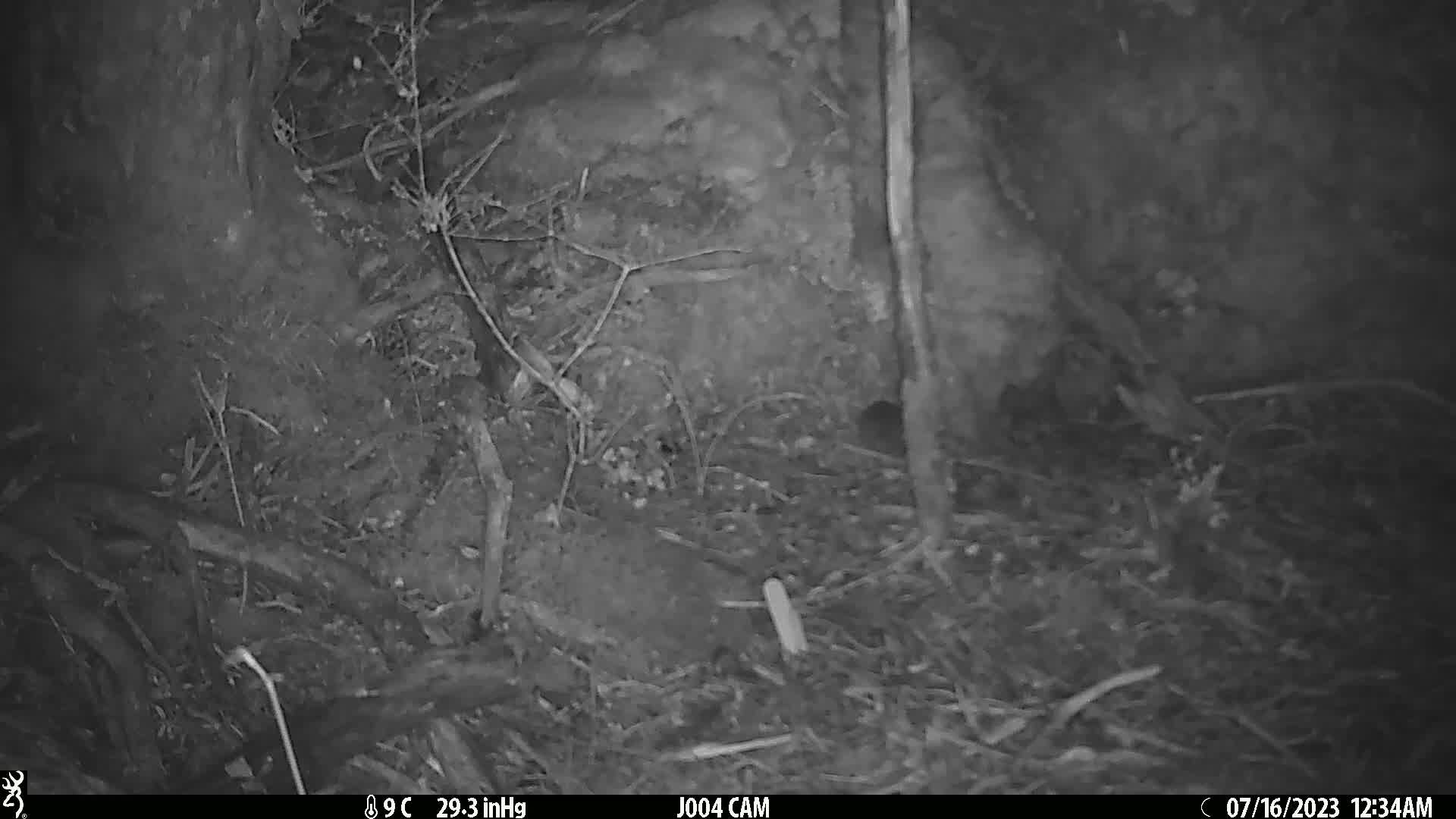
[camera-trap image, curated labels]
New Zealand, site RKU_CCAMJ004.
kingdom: Animalia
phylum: Chordata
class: Mammalia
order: Rodentia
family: Muridae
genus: Rattus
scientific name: Rattus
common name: rat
Rat (Rattus).